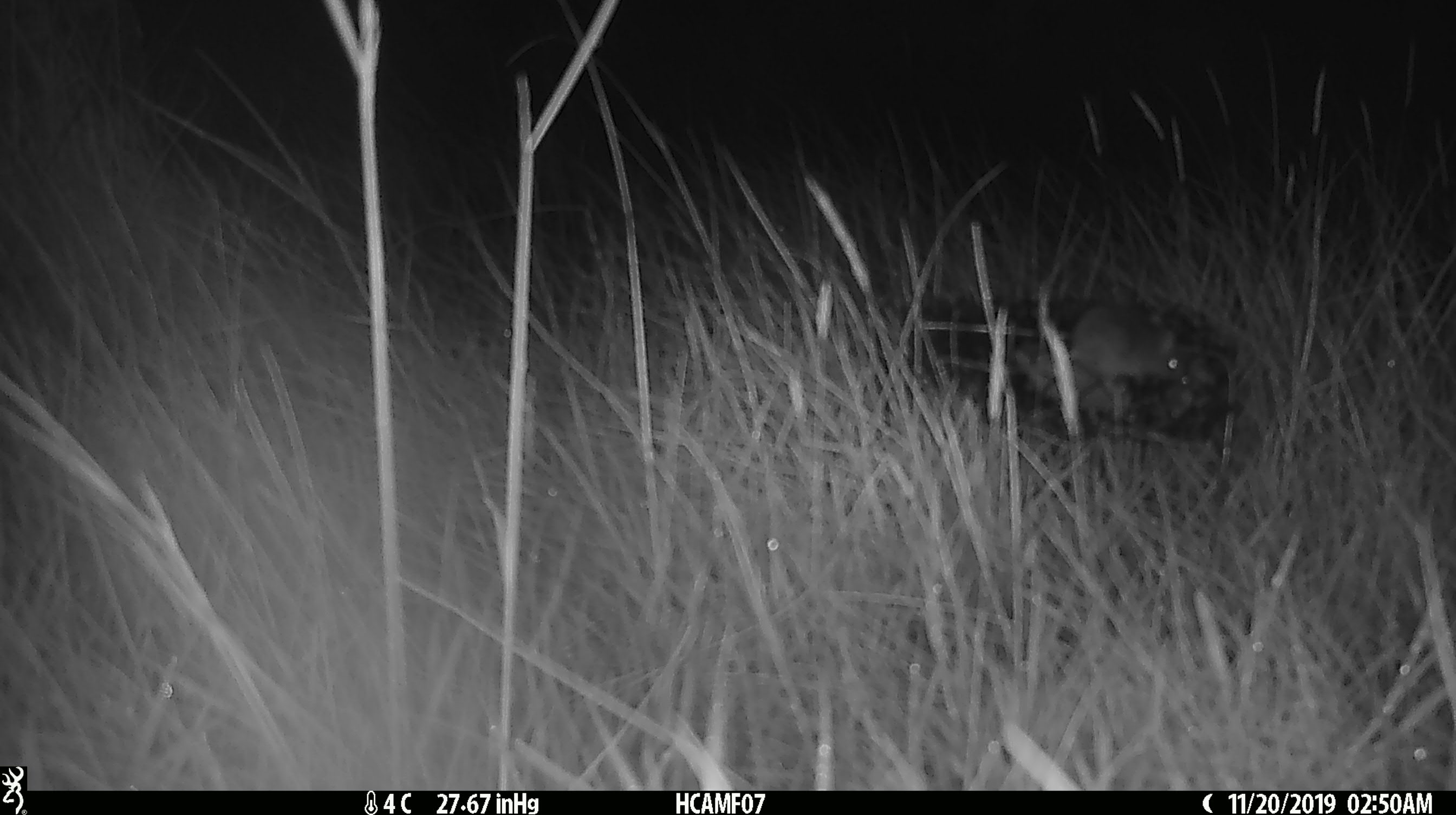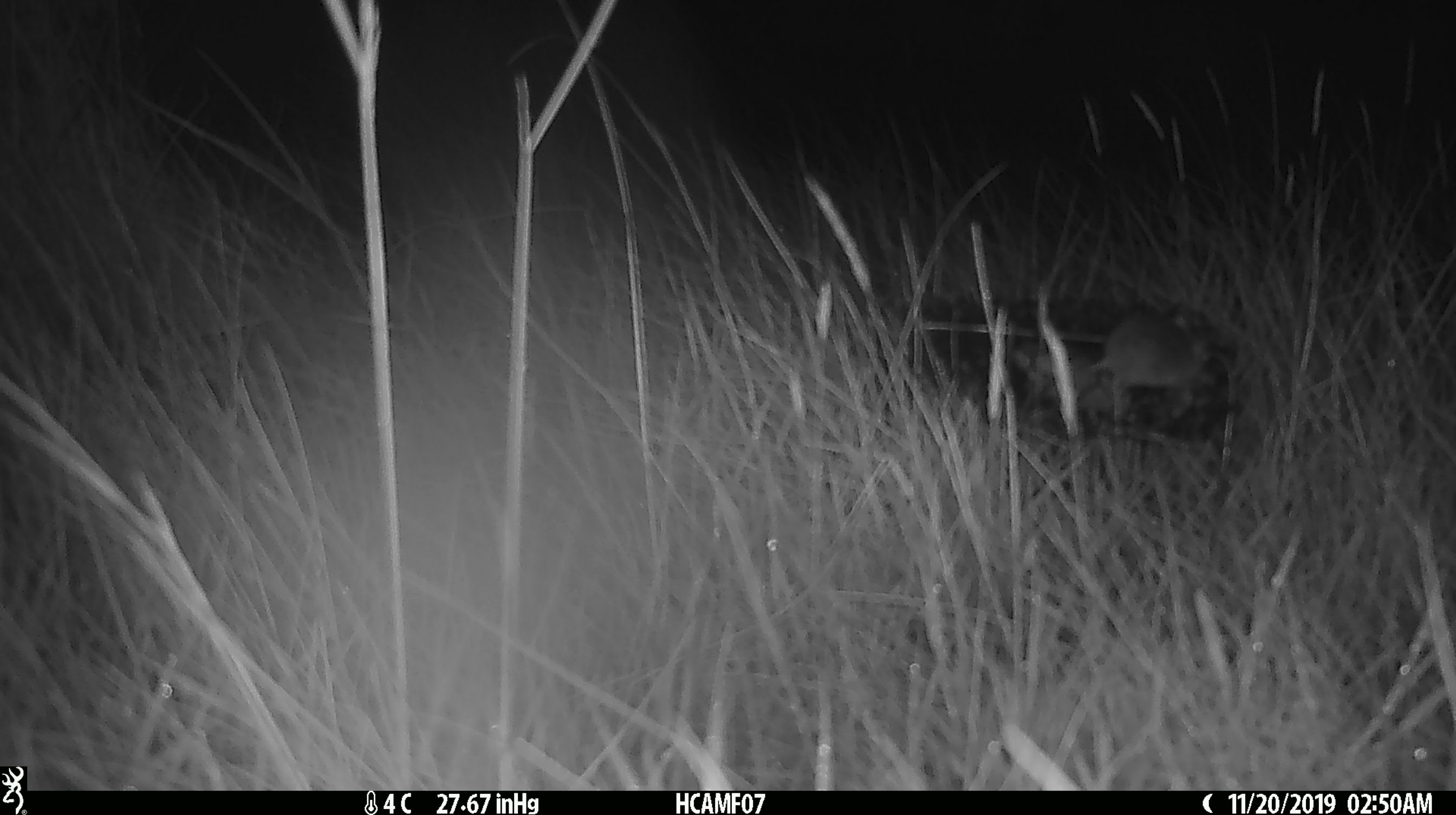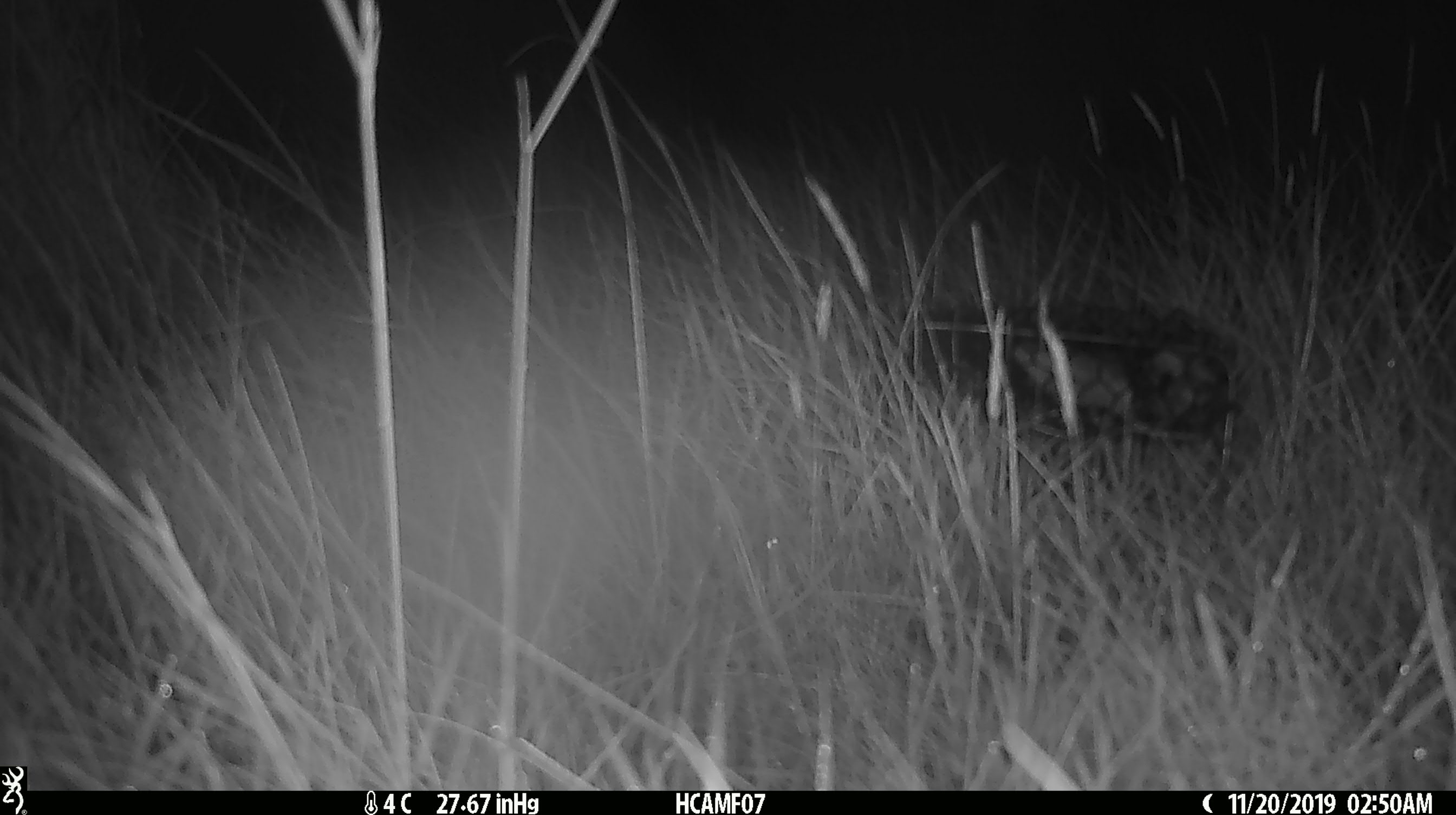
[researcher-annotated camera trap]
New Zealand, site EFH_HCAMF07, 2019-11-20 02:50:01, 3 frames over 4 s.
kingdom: Animalia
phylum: Chordata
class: Mammalia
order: Rodentia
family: Muridae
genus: Mus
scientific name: Mus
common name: mouse